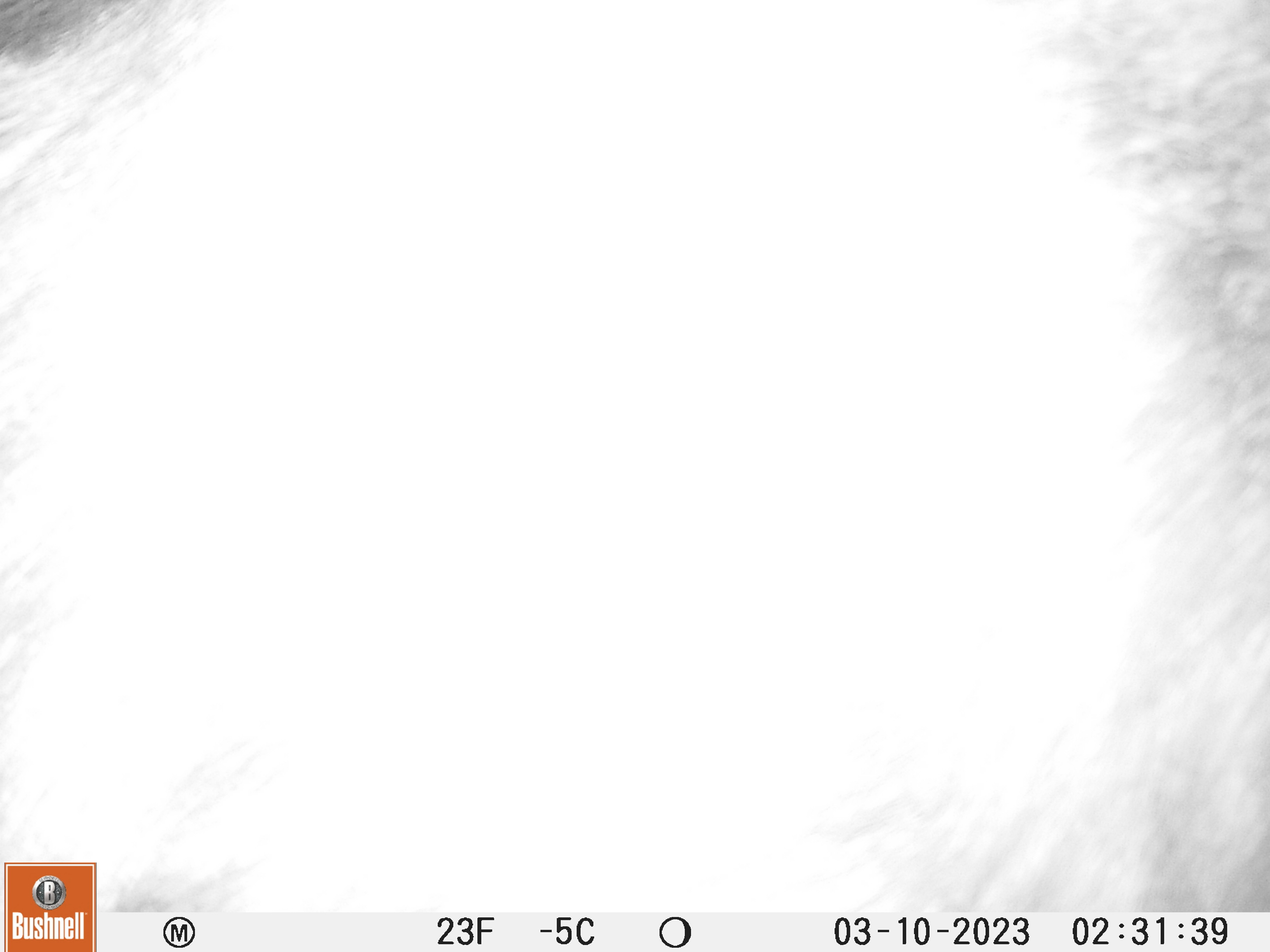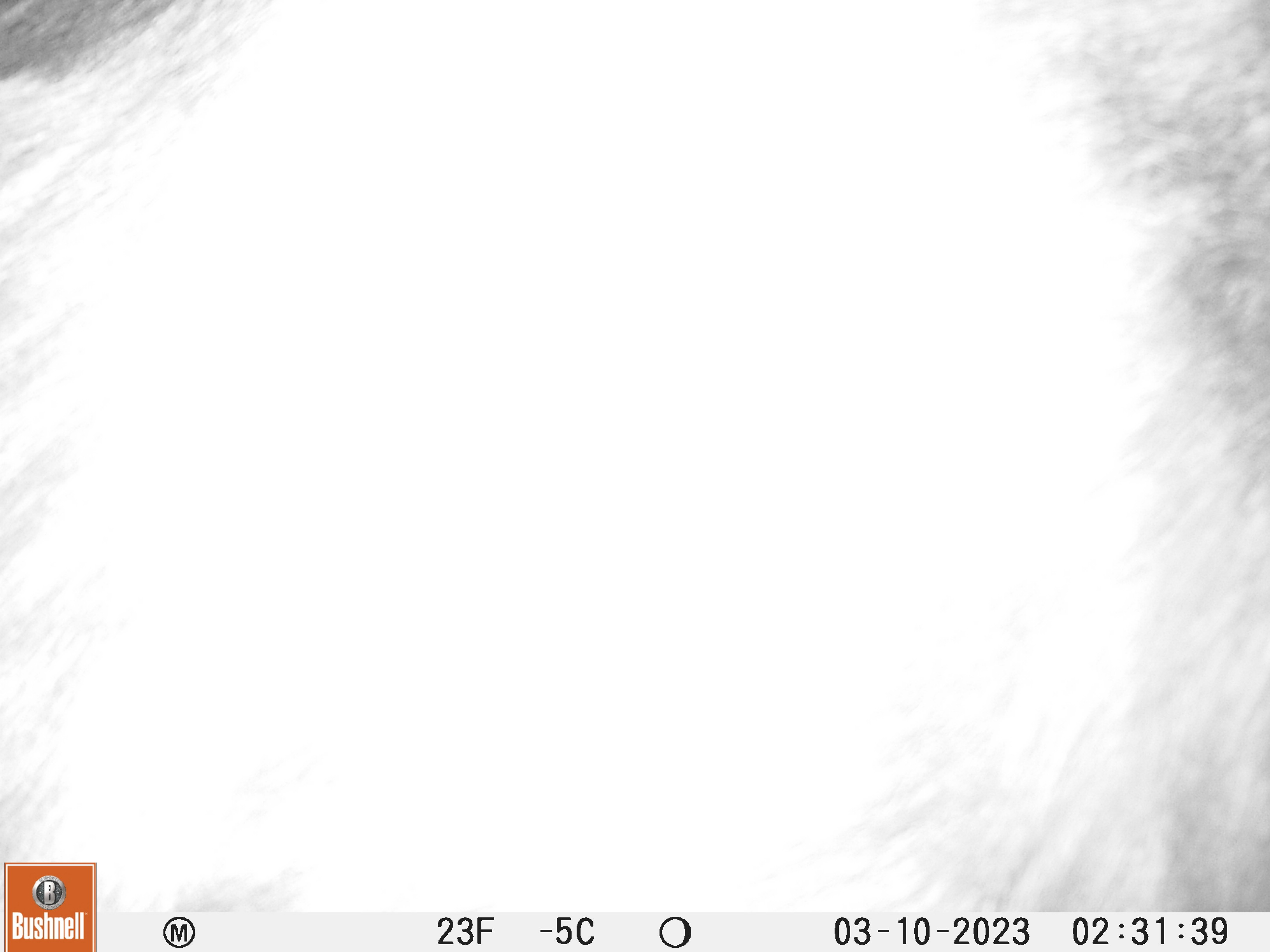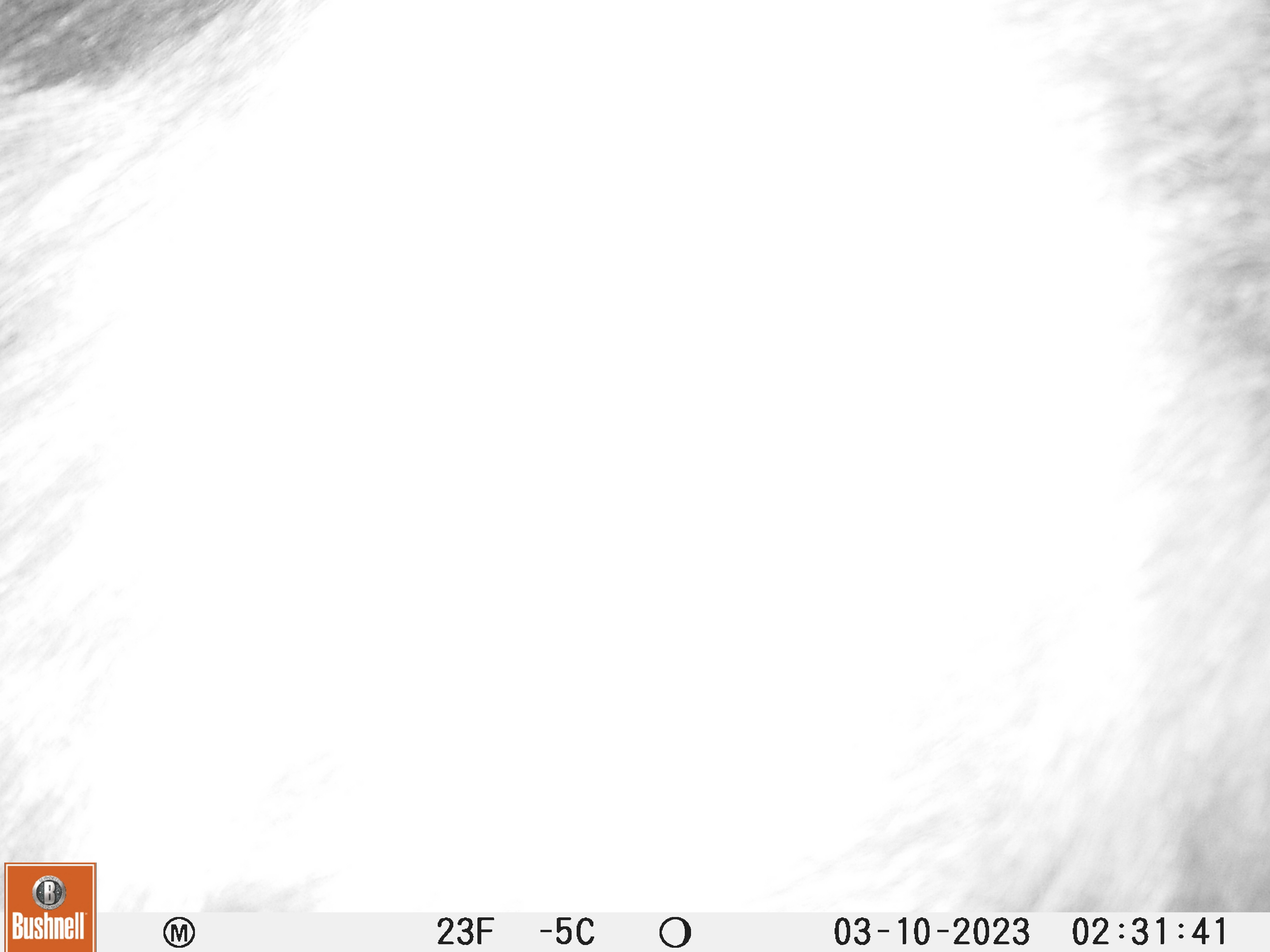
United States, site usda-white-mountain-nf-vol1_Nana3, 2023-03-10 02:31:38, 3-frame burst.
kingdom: Animalia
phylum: Chordata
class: Mammalia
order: Artiodactyla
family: Cervidae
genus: Alces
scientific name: Alces alces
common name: moose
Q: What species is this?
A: Moose (Alces alces).